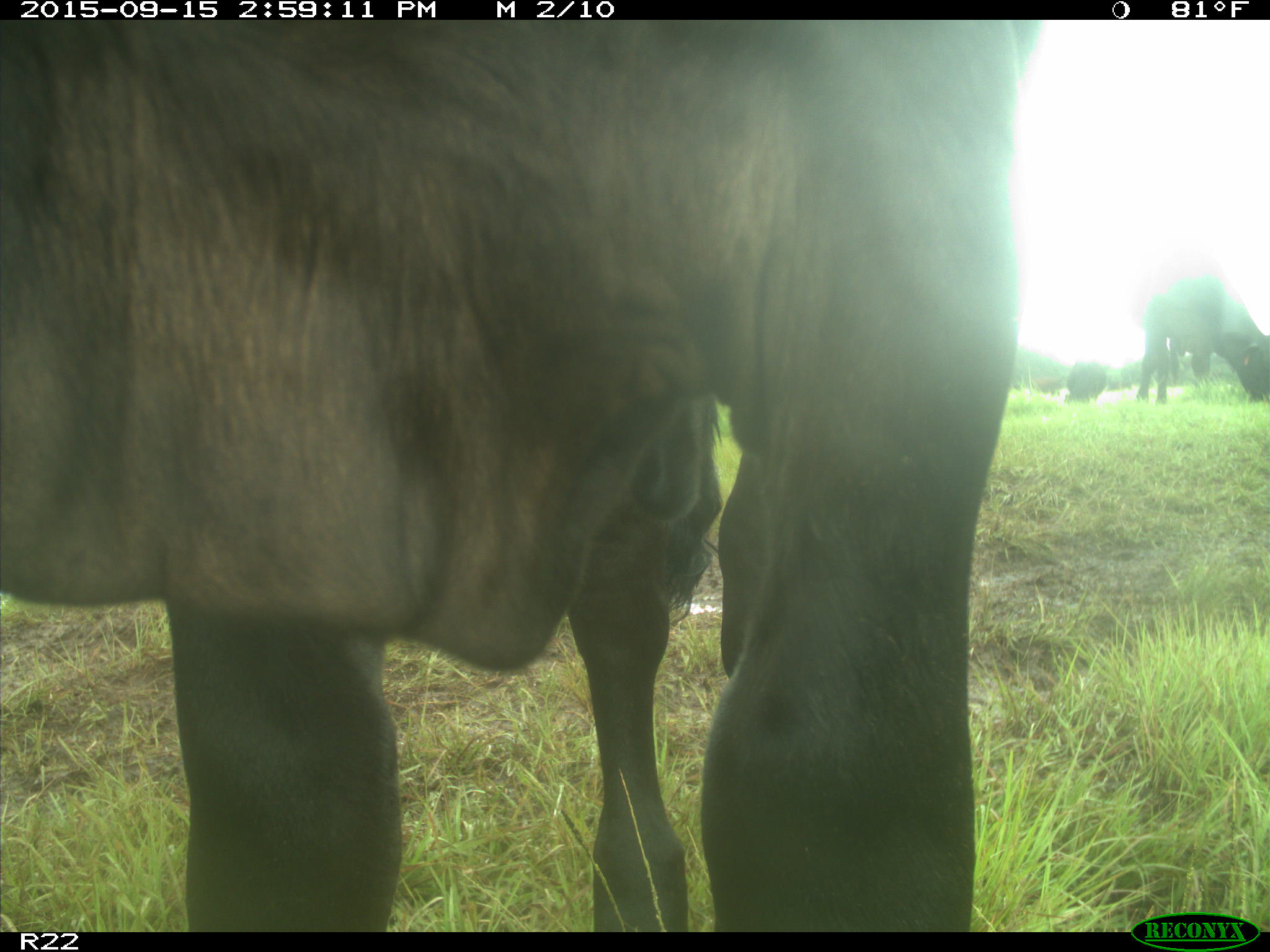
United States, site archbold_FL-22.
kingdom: Animalia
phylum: Chordata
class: Mammalia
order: Artiodactyla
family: Bovidae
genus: Bos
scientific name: Bos taurus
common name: domestic cow